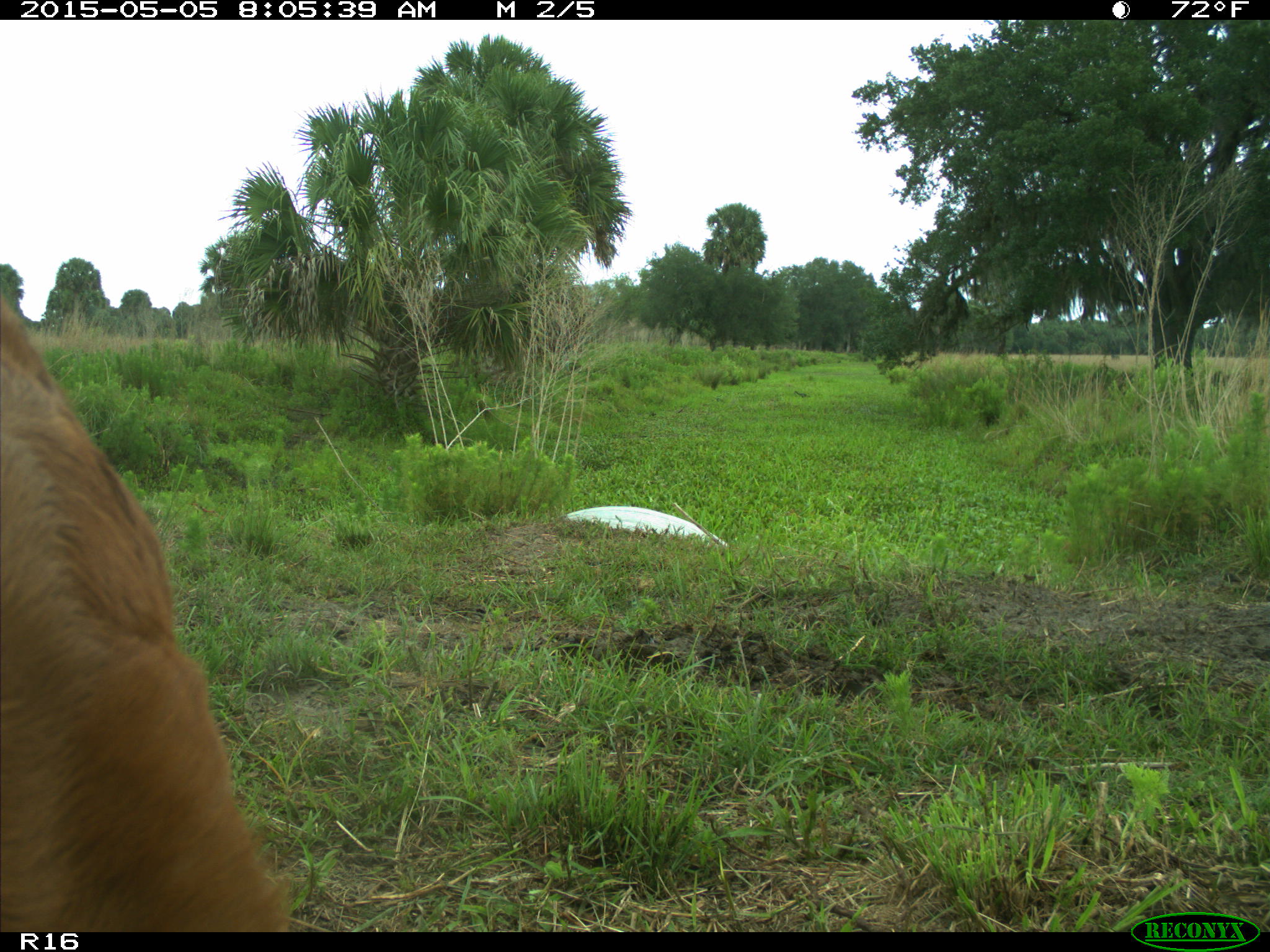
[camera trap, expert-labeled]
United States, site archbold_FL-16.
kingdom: Animalia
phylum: Chordata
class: Mammalia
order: Artiodactyla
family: Bovidae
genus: Bos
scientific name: Bos taurus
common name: domestic cow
Bos taurus (domestic cow).